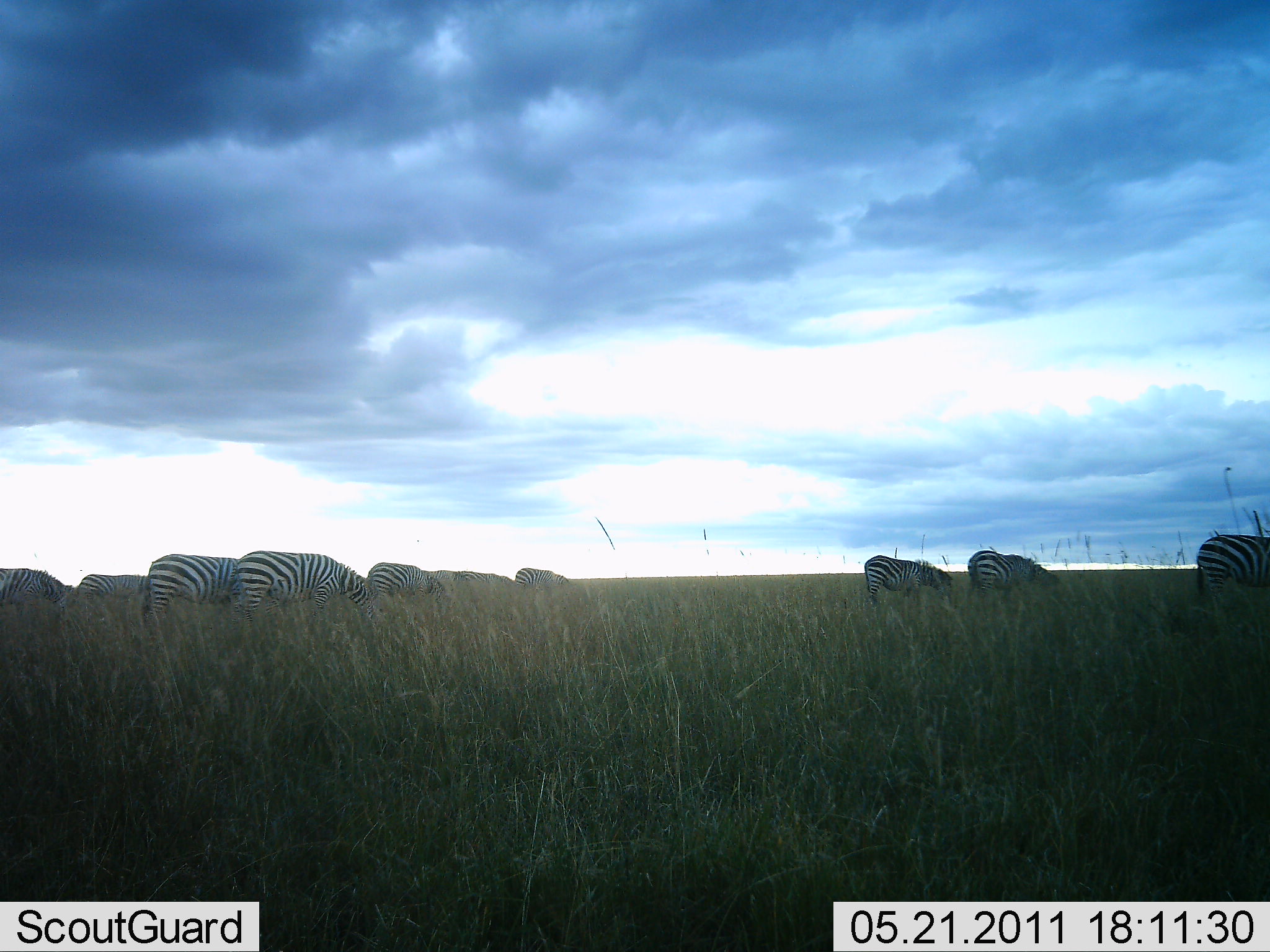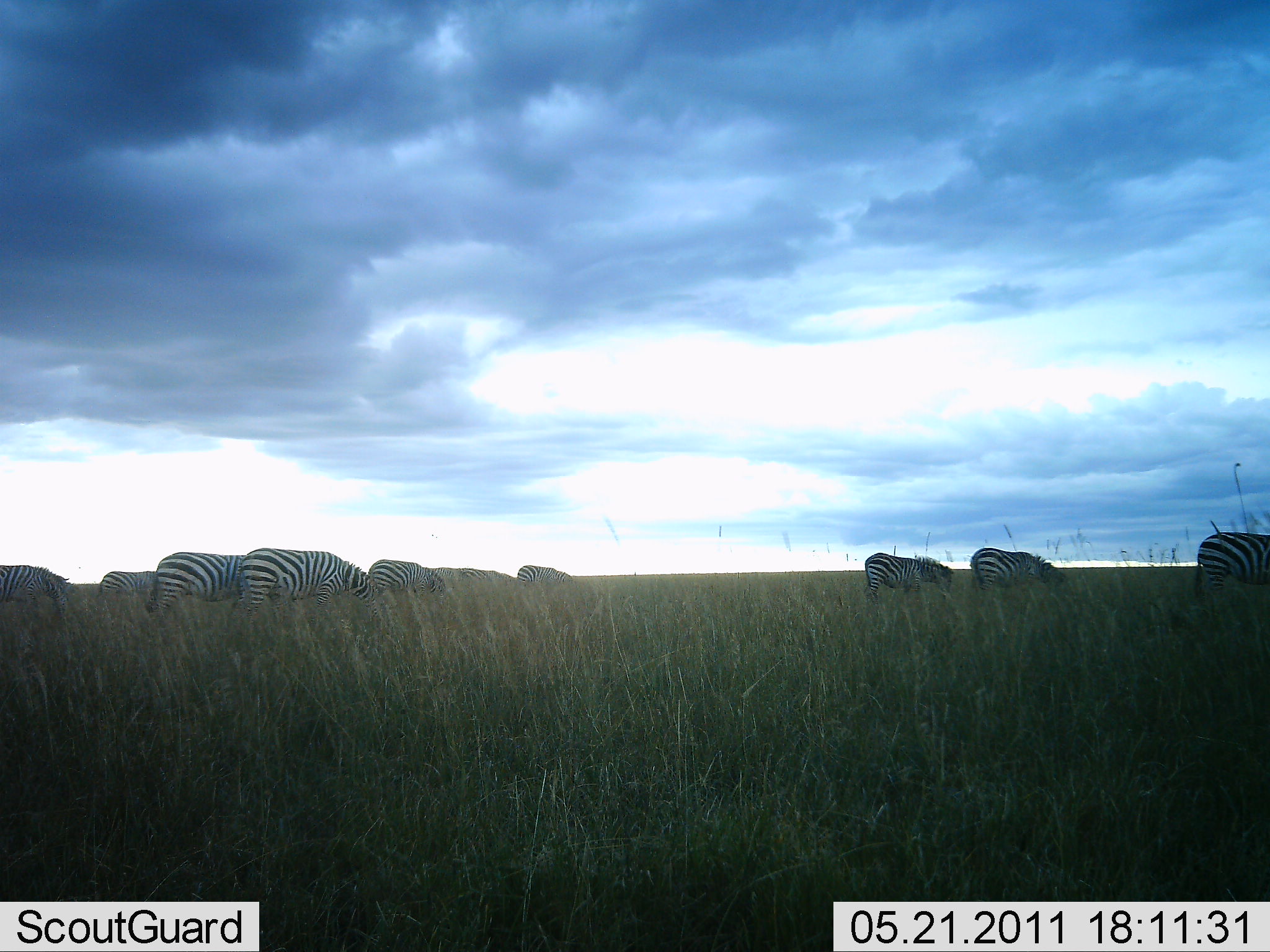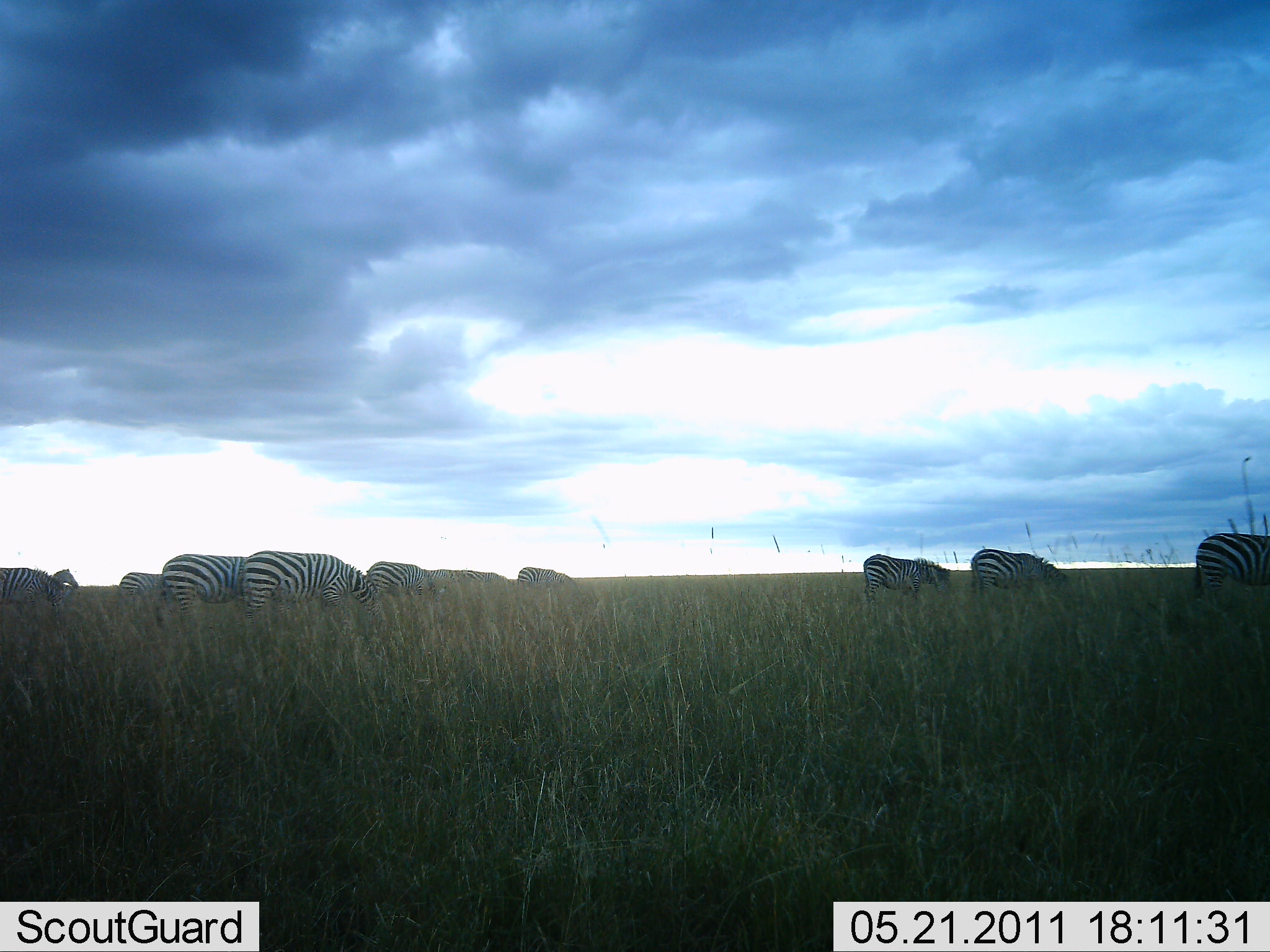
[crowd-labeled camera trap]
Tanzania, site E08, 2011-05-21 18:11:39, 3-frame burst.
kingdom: Animalia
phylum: Chordata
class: Mammalia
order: Perissodactyla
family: Equidae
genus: Equus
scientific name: Equus quagga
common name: plains zebra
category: zebra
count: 10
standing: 36%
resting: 0%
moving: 9%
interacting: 0%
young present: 0%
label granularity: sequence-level